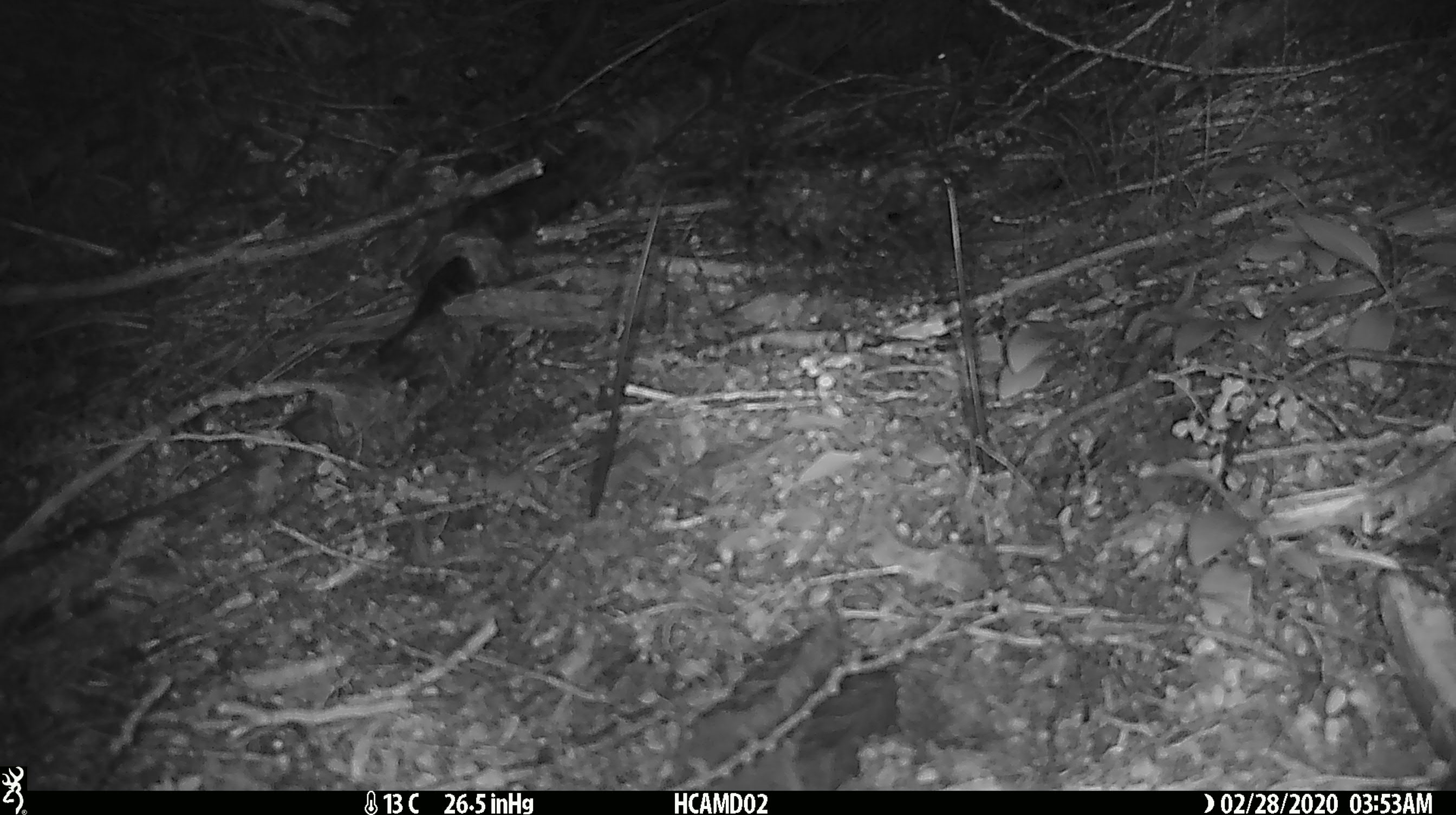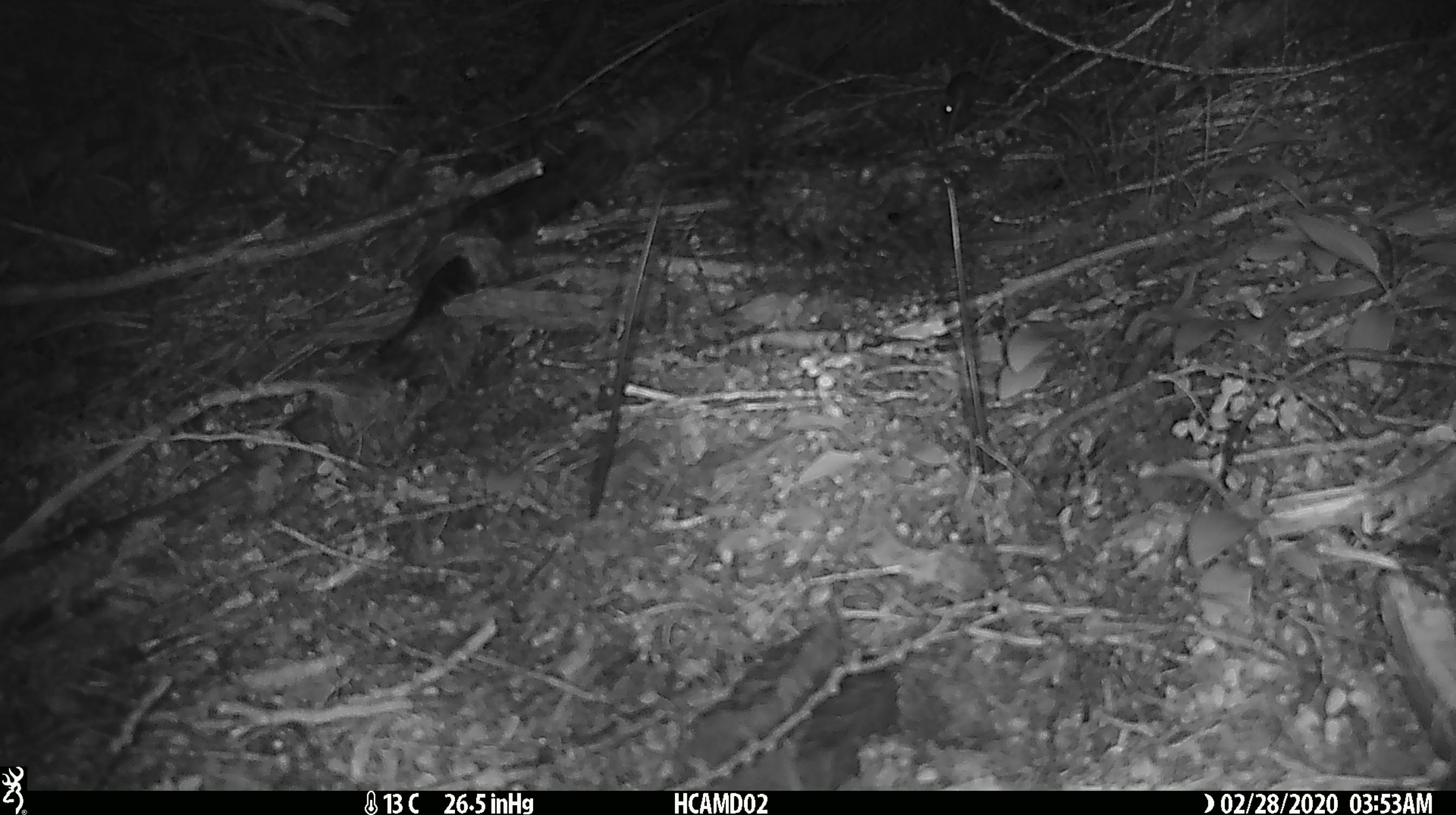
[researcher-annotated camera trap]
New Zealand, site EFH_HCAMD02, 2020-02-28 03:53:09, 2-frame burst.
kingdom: Animalia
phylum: Chordata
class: Mammalia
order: Rodentia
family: Muridae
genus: Mus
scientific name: Mus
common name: mouse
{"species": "mouse (Mus)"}